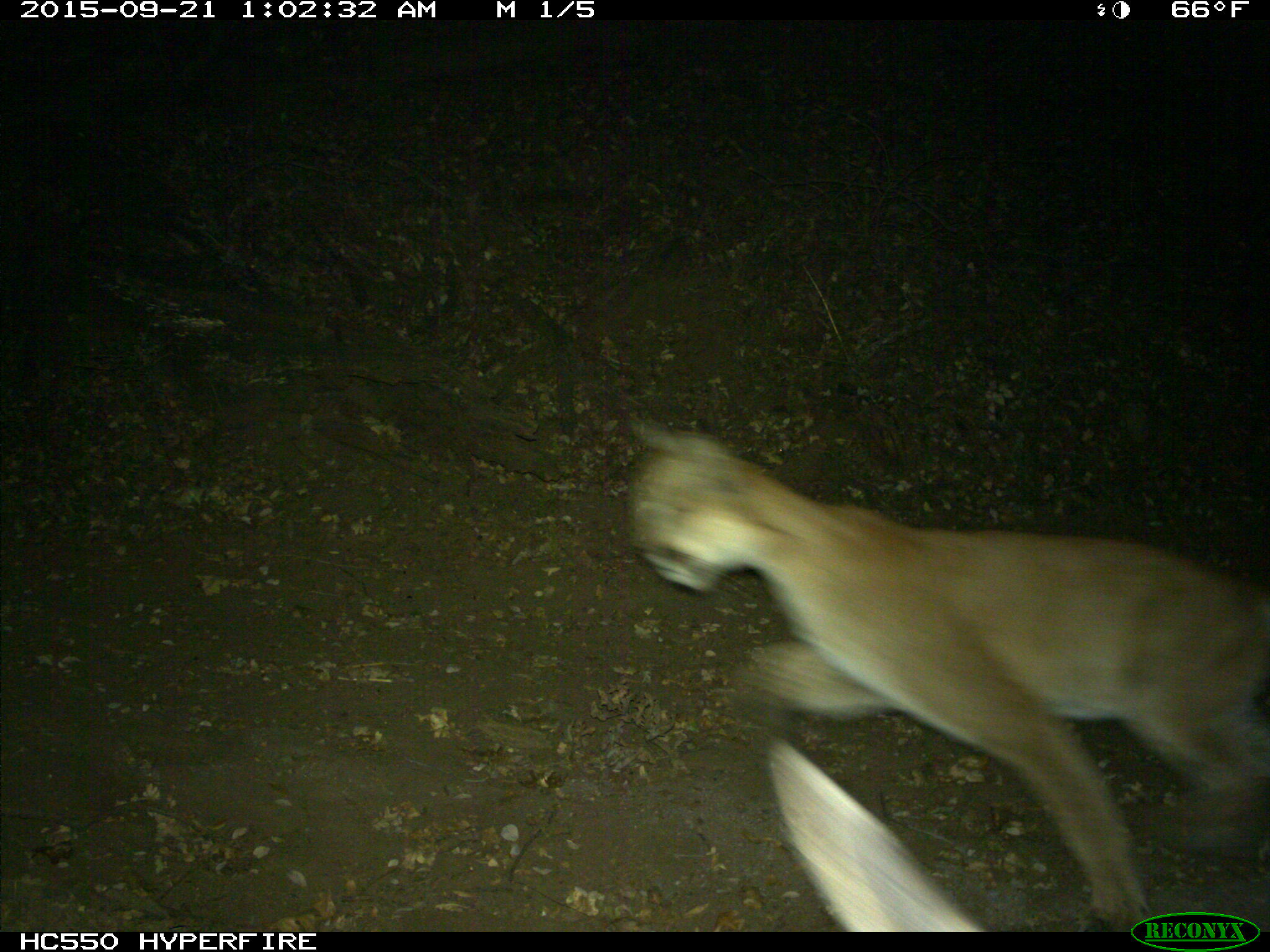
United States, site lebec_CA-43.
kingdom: Animalia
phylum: Chordata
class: Mammalia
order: Carnivora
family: Felidae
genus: Puma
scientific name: Puma concolor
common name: mountain lion